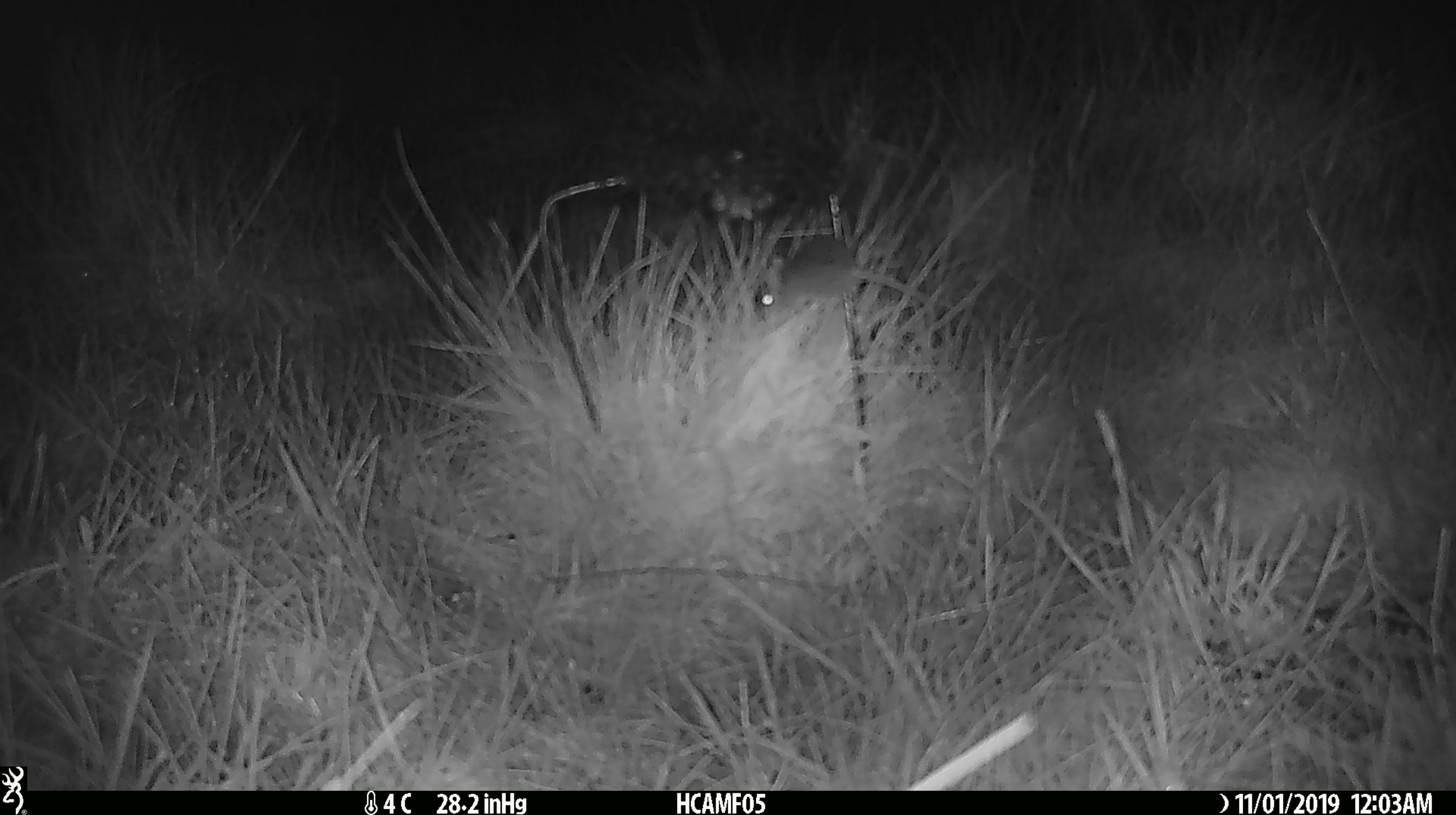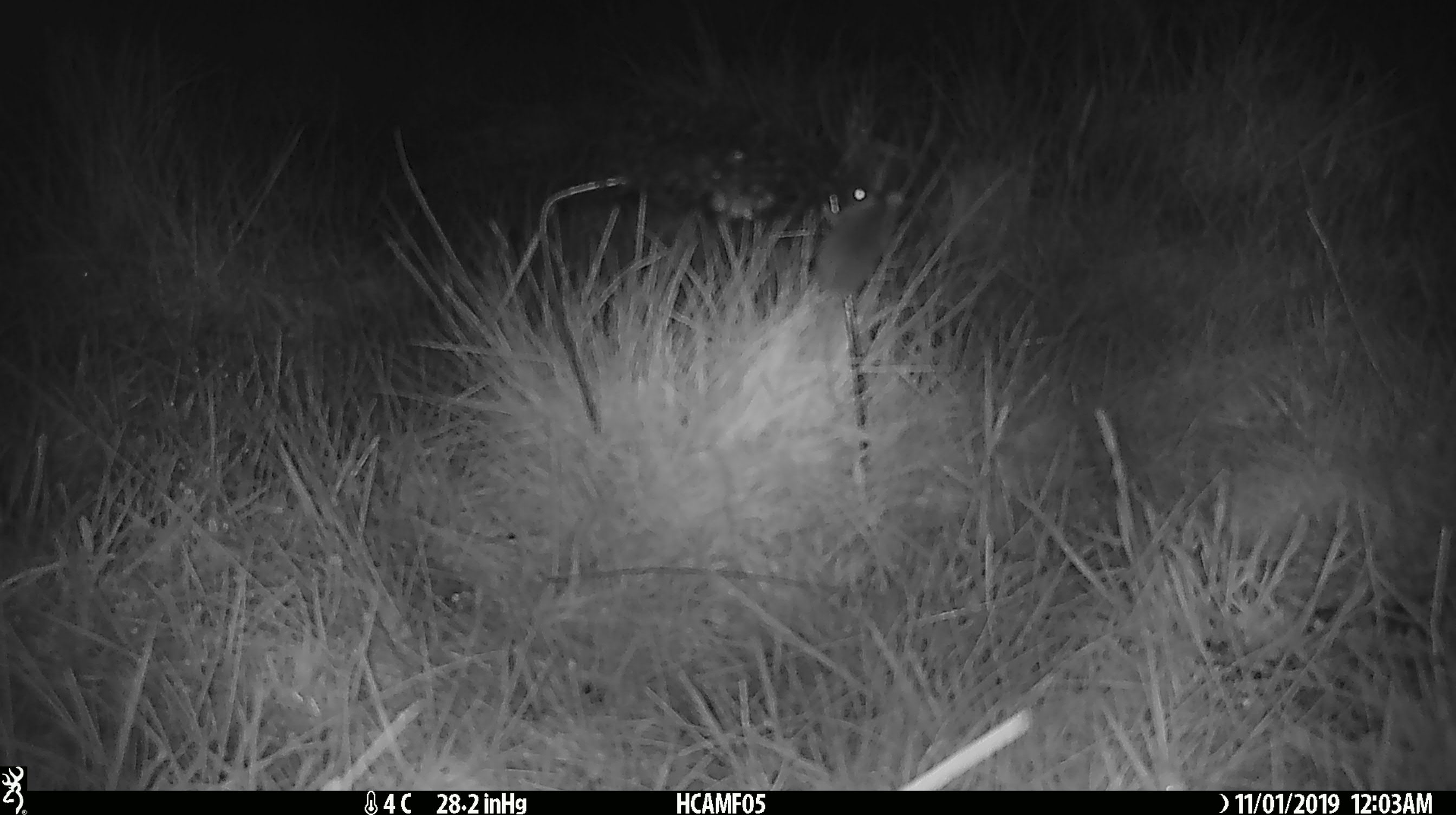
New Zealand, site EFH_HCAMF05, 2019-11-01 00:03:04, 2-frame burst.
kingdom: Animalia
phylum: Chordata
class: Mammalia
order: Rodentia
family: Muridae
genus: Mus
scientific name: Mus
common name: mouse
Mouse (Mus).